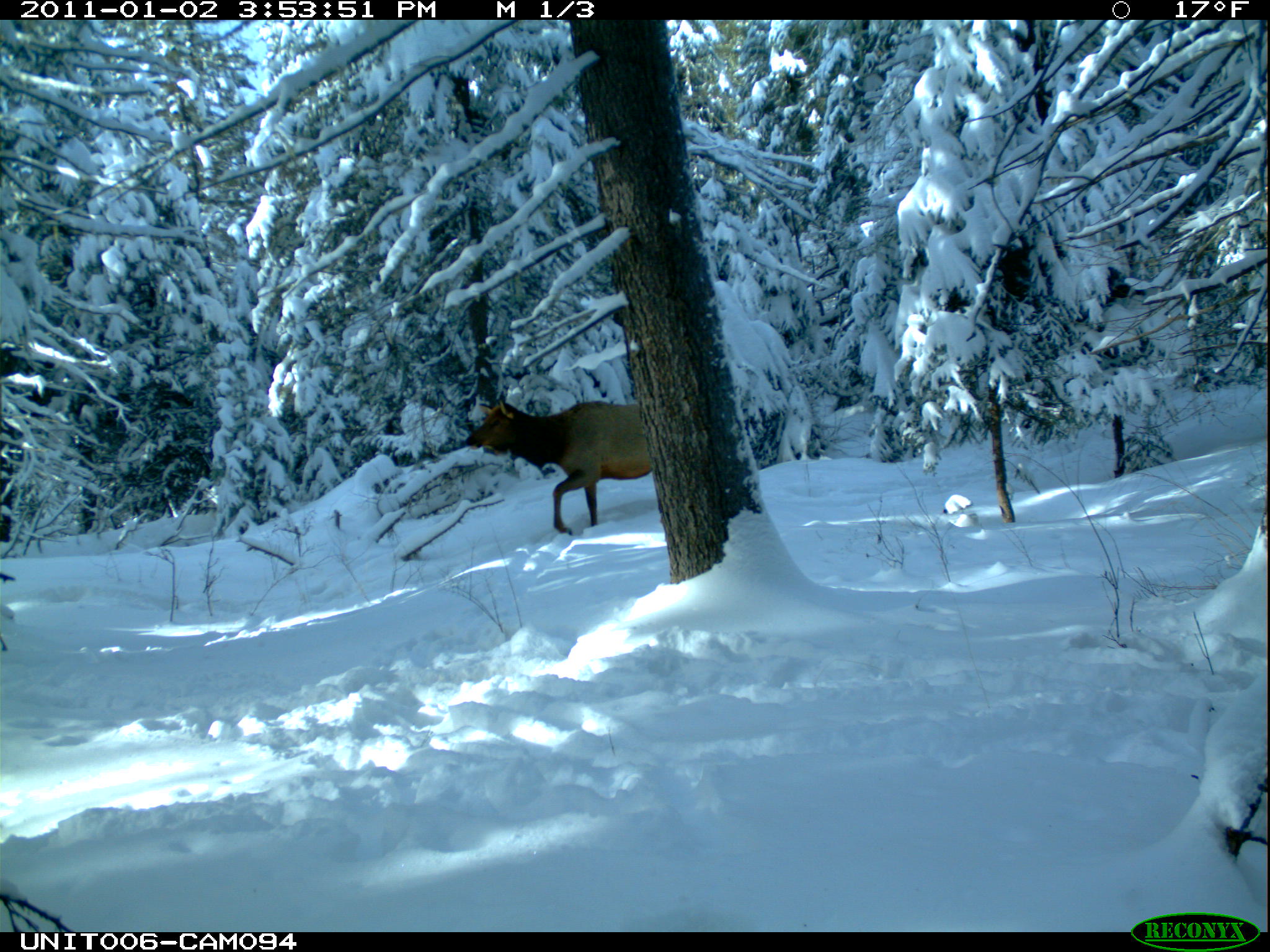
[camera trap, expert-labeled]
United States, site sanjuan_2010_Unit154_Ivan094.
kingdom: Animalia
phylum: Chordata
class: Mammalia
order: Artiodactyla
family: Cervidae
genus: Cervus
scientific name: Cervus elaphus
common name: red deer